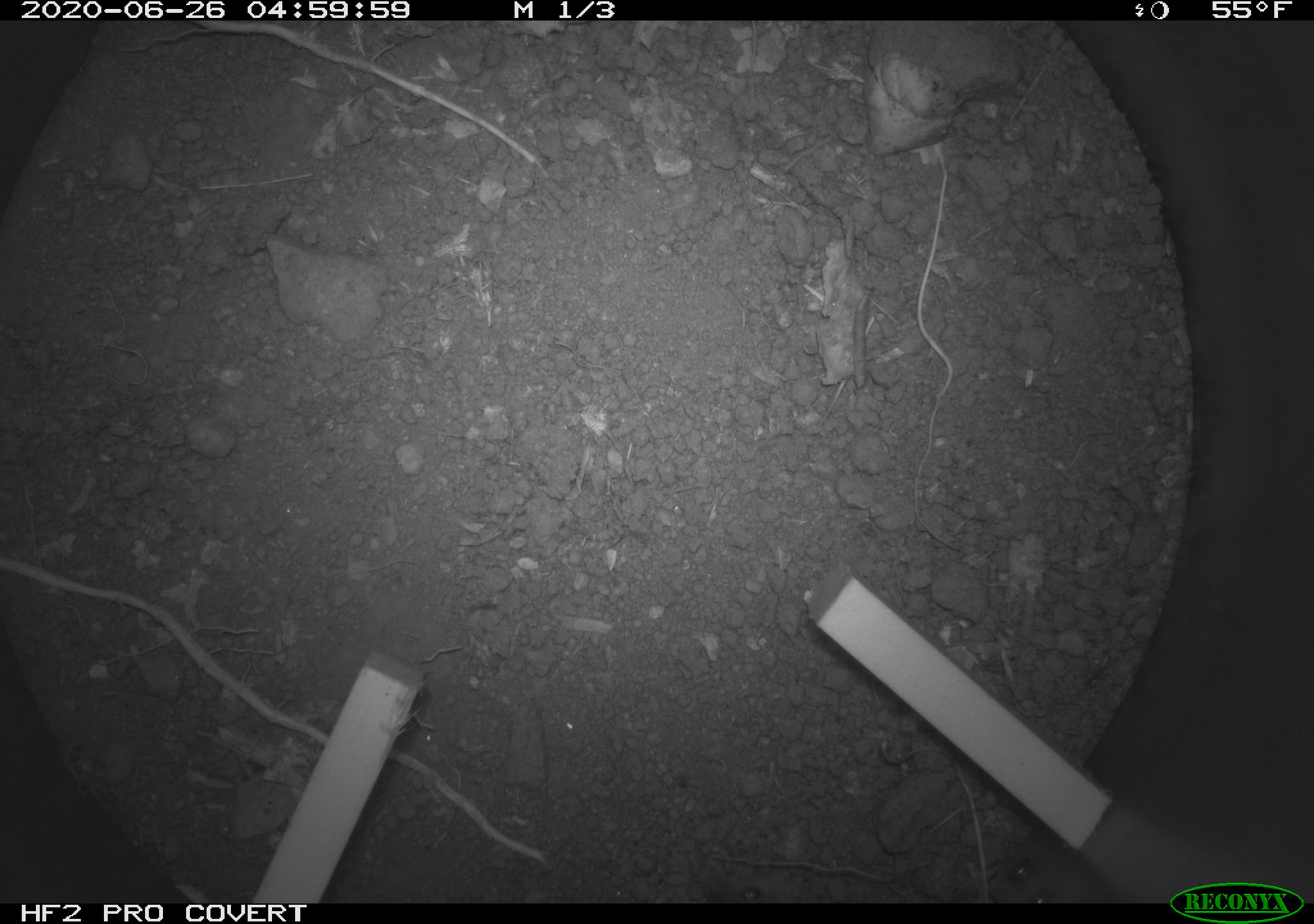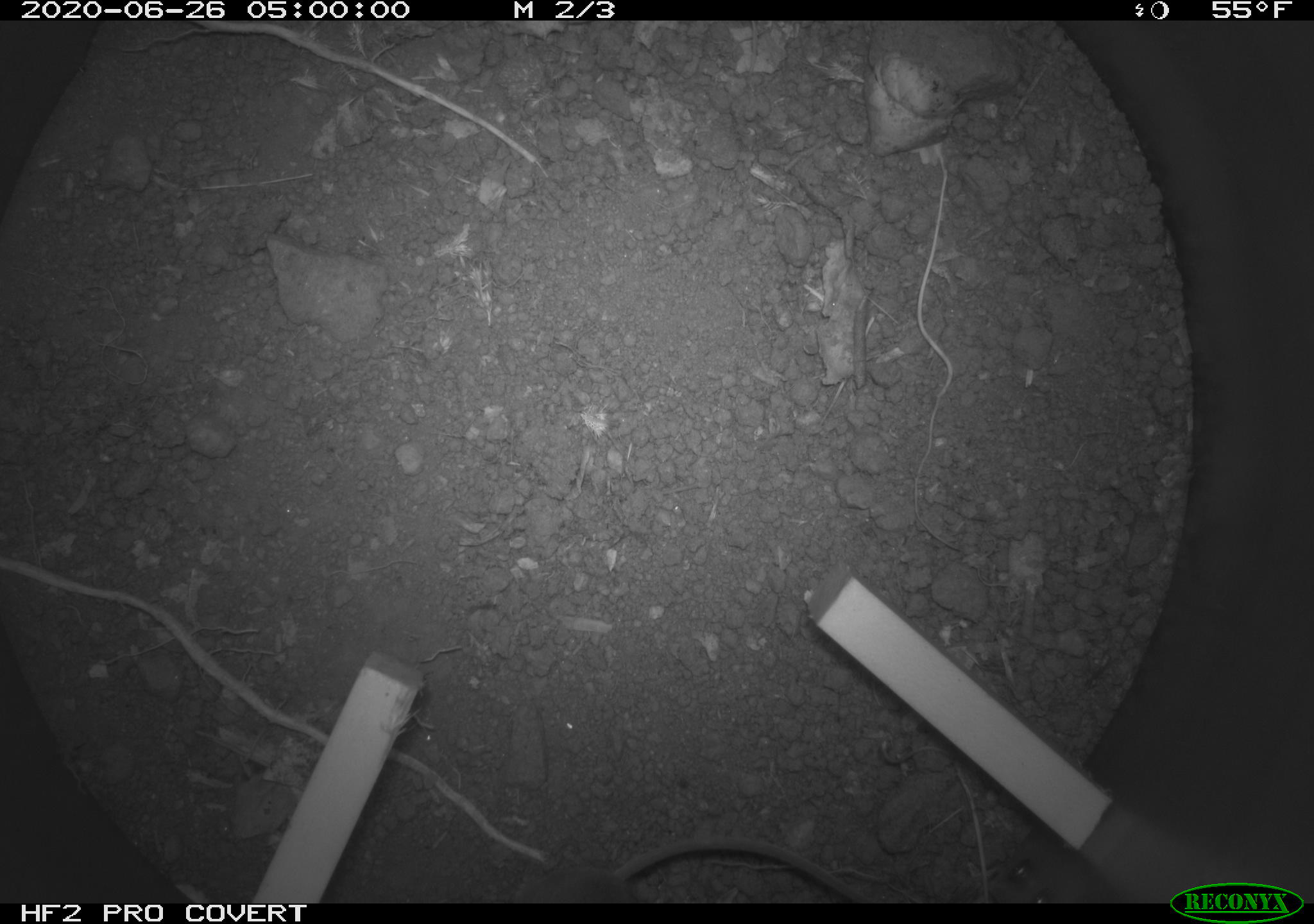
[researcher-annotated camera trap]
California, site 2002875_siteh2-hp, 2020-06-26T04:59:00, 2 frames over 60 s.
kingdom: Animalia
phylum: Chordata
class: Mammalia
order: Rodentia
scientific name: Rodentia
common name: rodent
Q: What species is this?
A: Rodent (Rodentia).